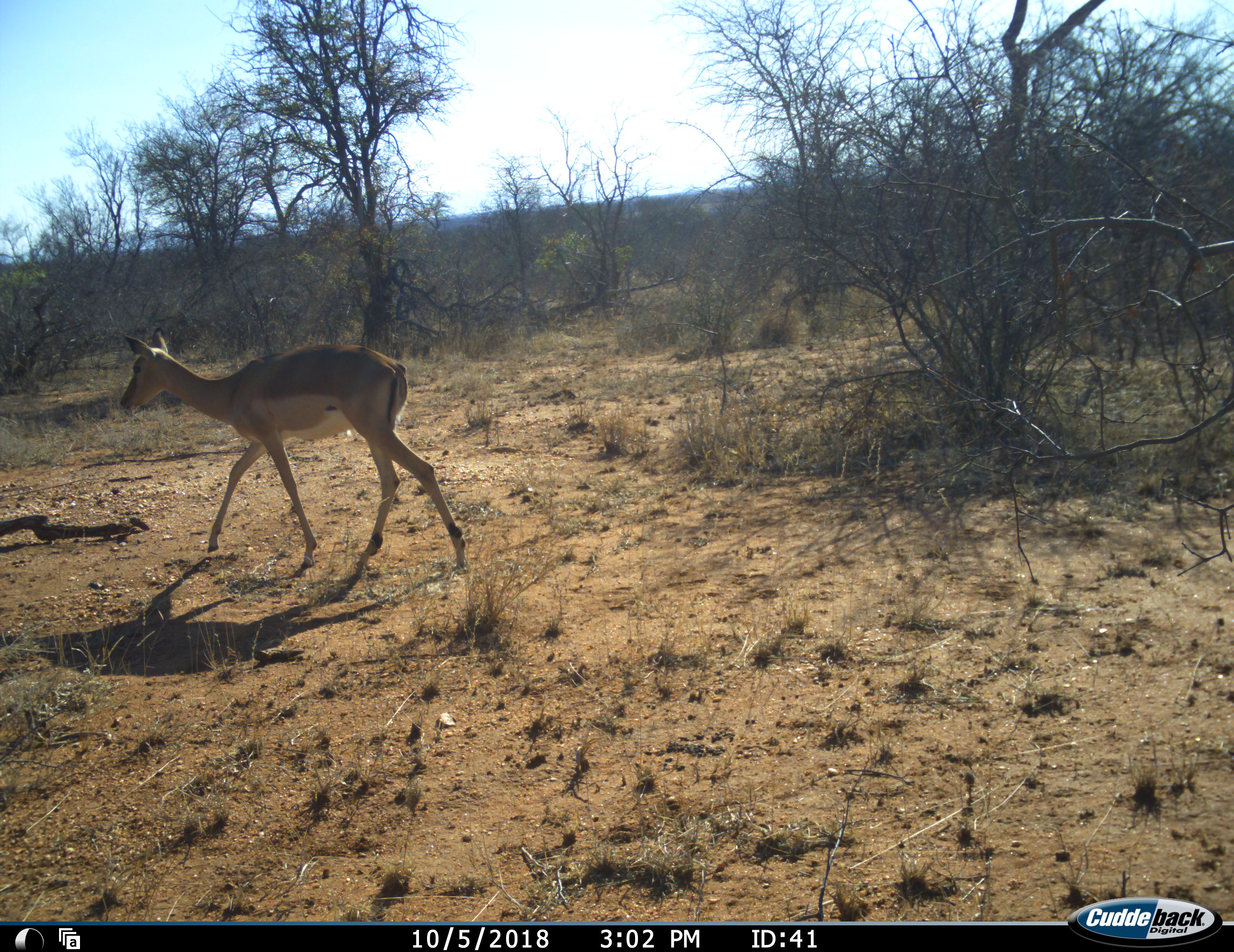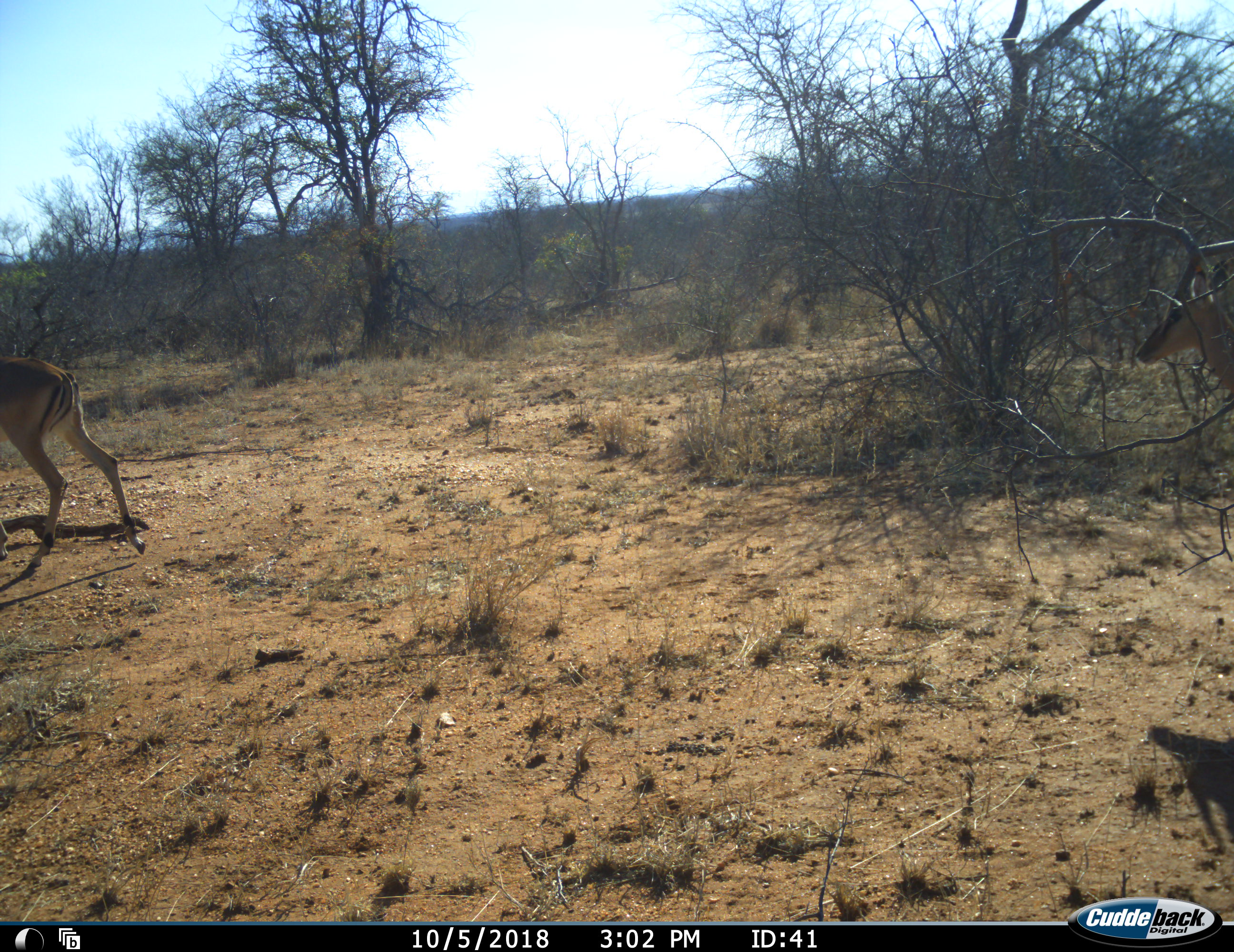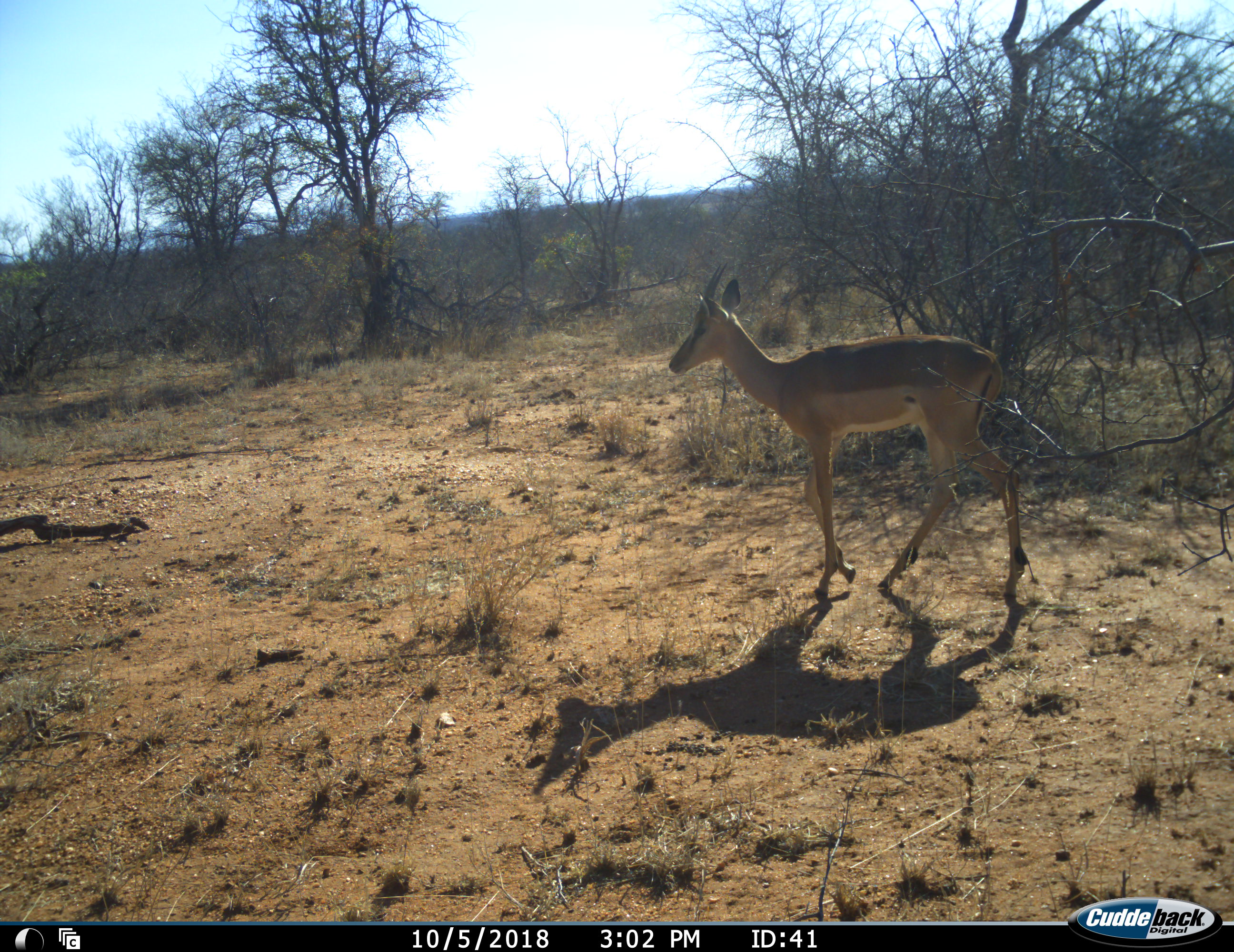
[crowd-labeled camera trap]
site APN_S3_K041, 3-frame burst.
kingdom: Animalia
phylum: Chordata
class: Mammalia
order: Artiodactyla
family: Bovidae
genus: Aepyceros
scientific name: Aepyceros melampus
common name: impala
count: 2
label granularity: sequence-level